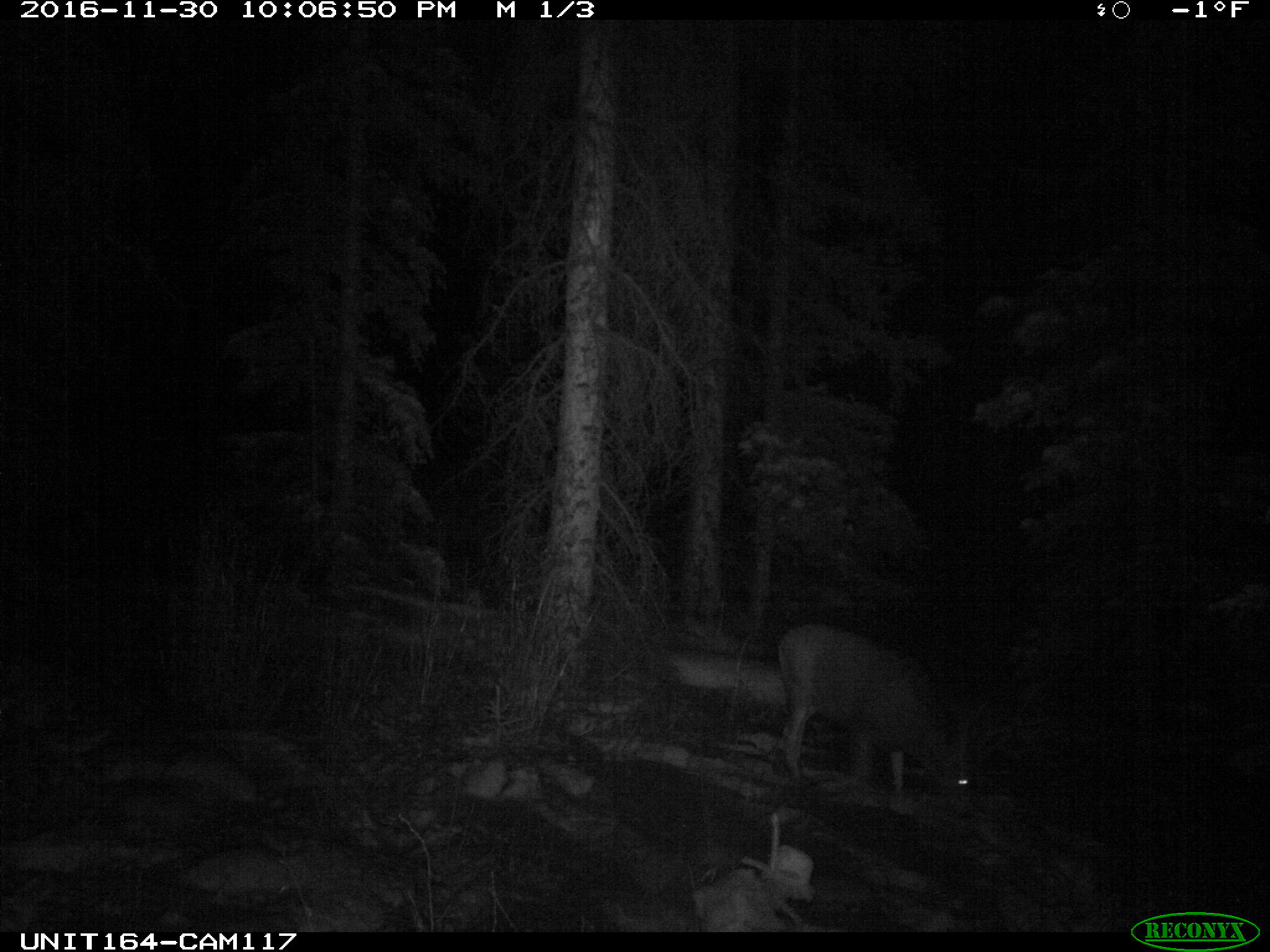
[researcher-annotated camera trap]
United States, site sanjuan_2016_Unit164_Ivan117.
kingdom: Animalia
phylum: Chordata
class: Mammalia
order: Artiodactyla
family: Cervidae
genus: Odocoileus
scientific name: Odocoileus hemionus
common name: mule deer